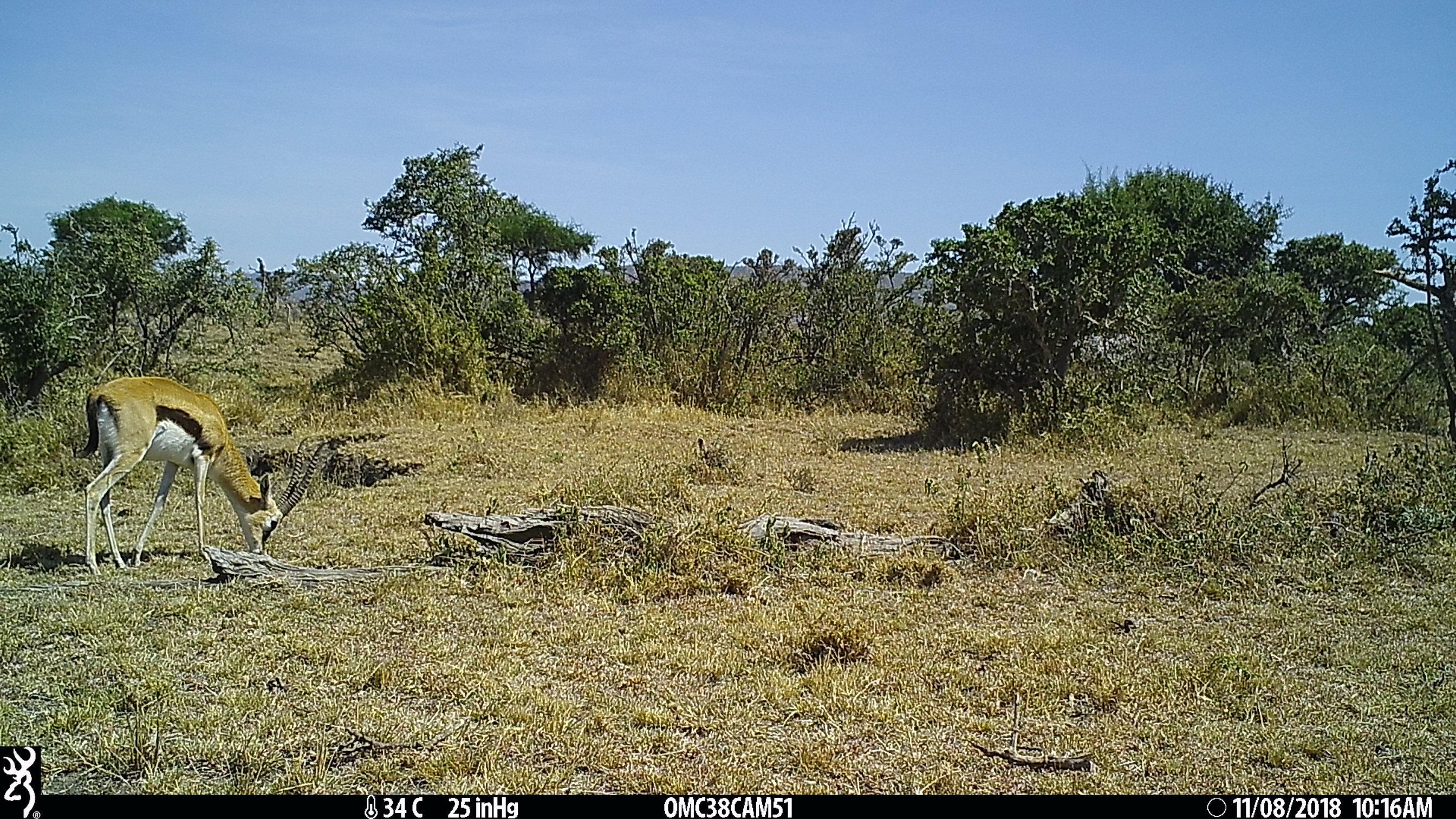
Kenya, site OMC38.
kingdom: Animalia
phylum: Chordata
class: Mammalia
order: Artiodactyla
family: Bovidae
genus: Eudorcas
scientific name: Eudorcas thomsonii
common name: thomon's gazelle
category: gazelle thomsons